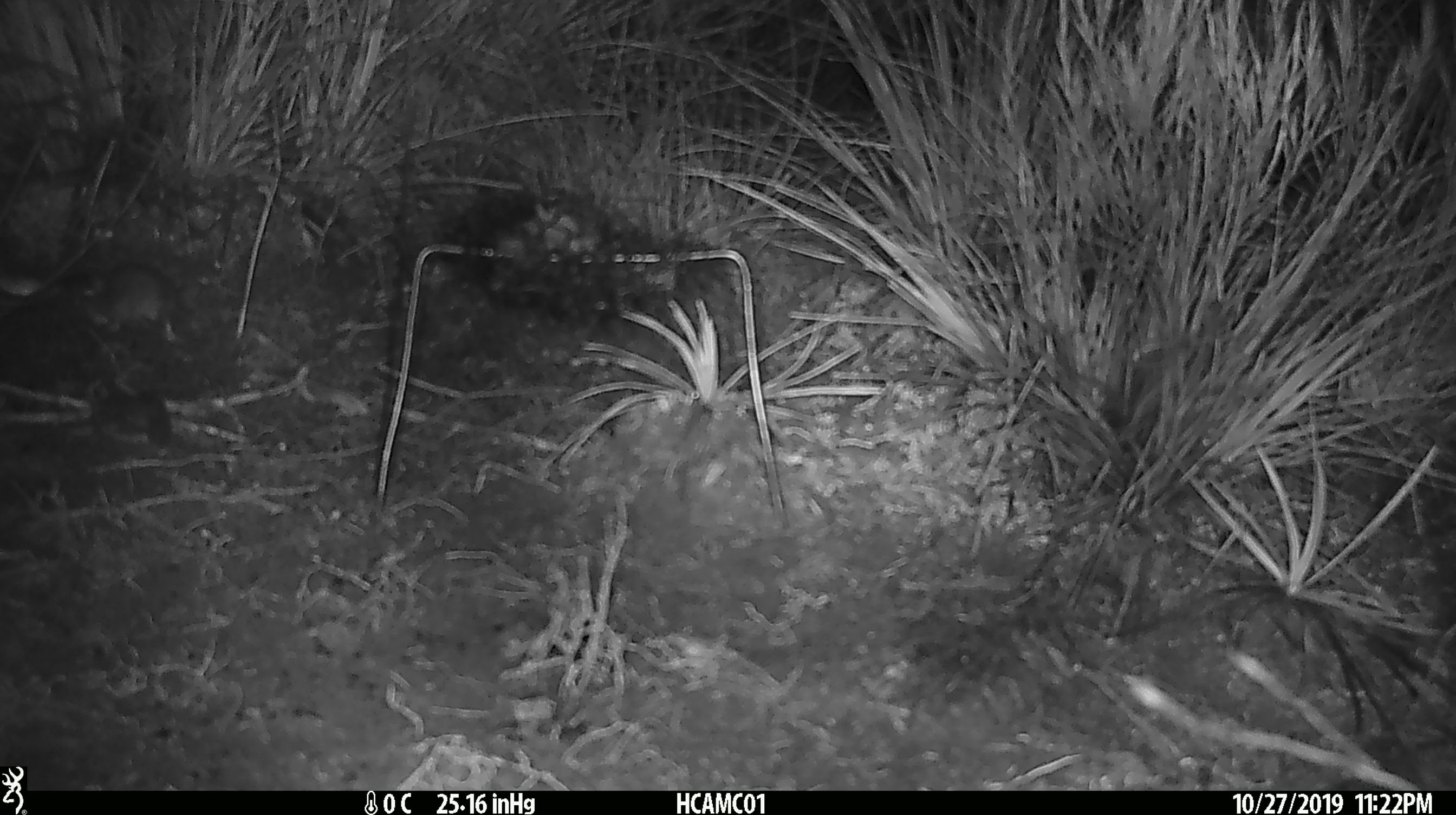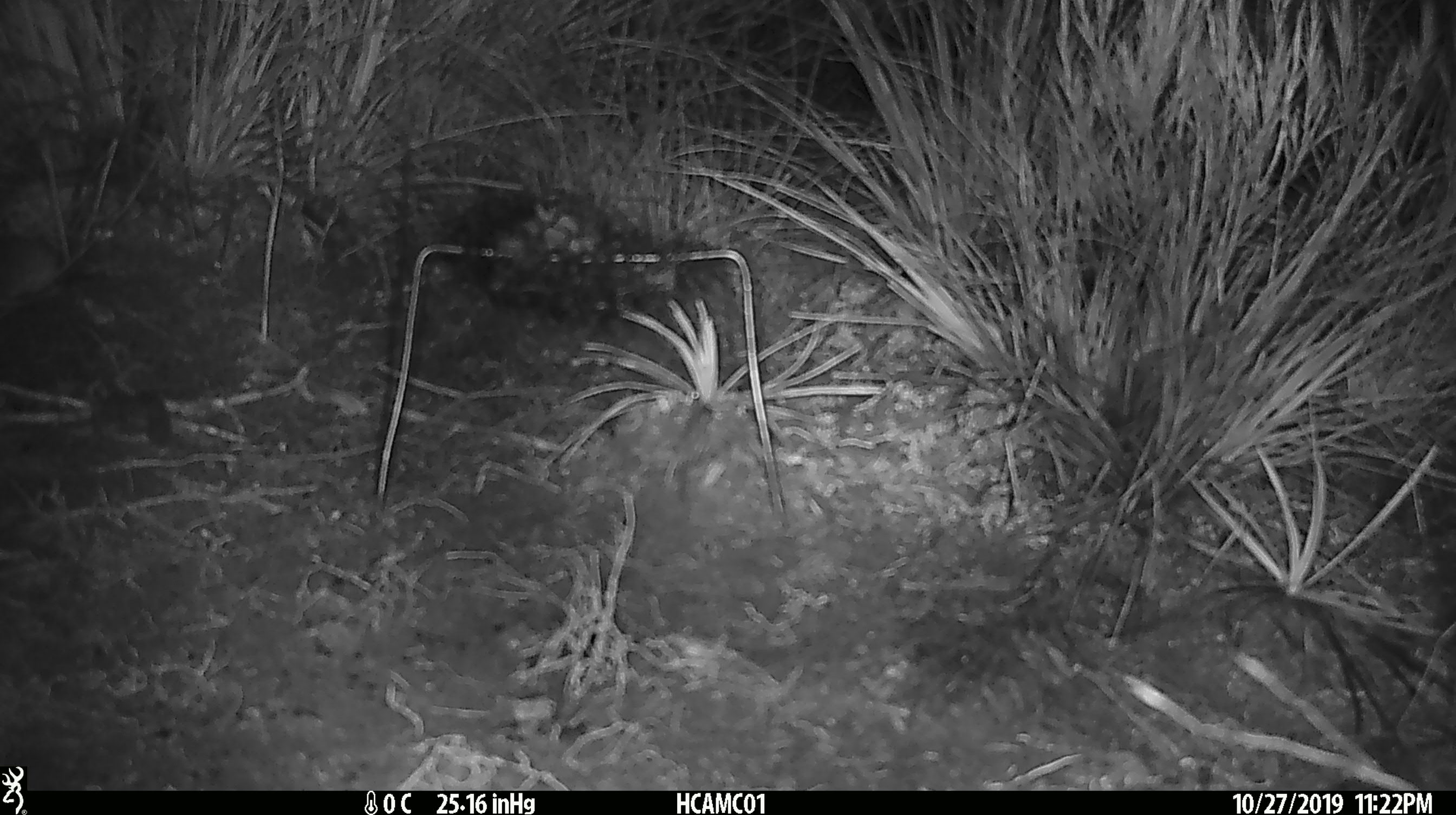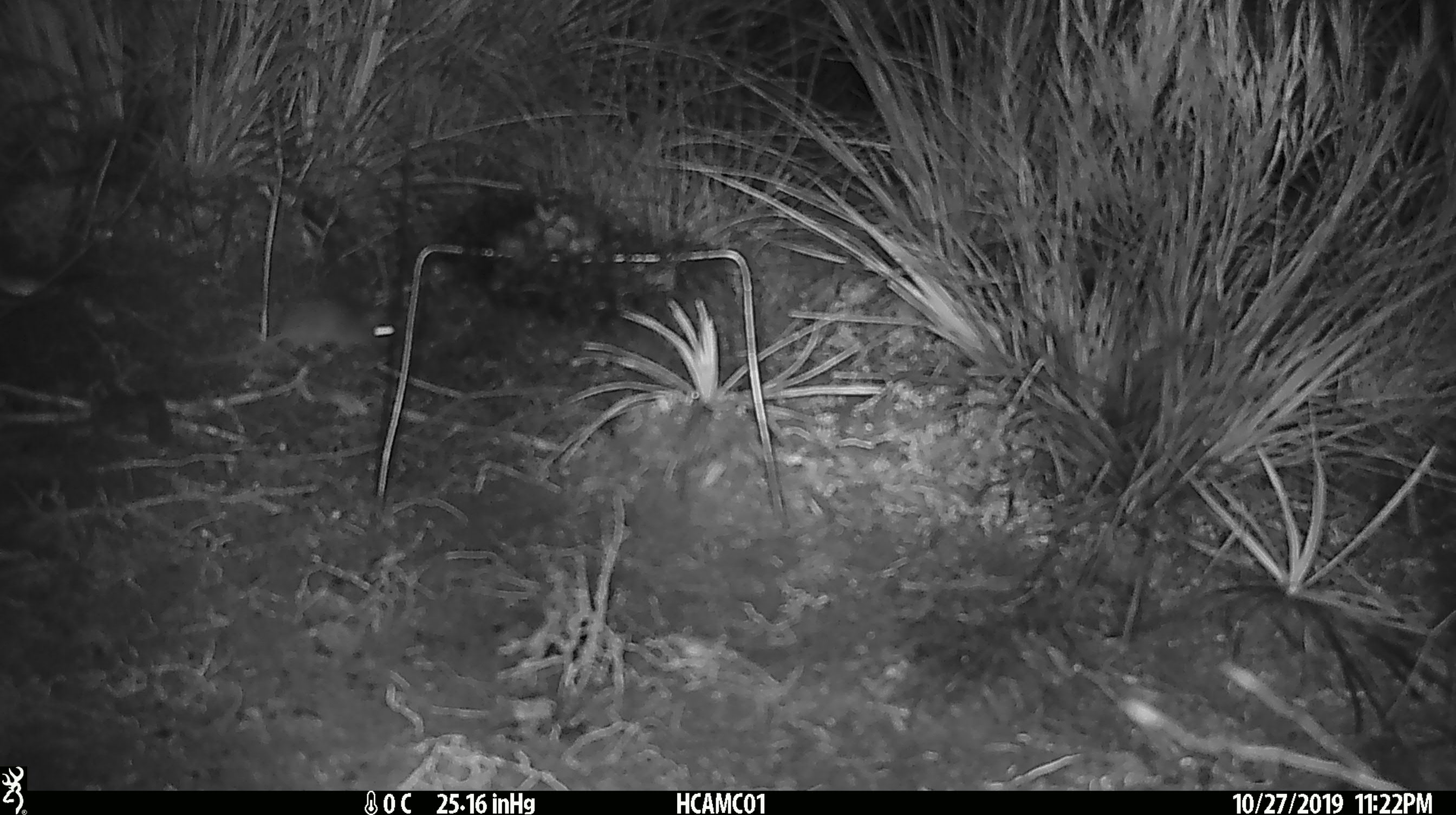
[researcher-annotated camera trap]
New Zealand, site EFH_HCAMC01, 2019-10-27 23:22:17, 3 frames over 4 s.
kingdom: Animalia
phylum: Chordata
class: Mammalia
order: Rodentia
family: Muridae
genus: Mus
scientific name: Mus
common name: mouse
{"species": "mouse (Mus)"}